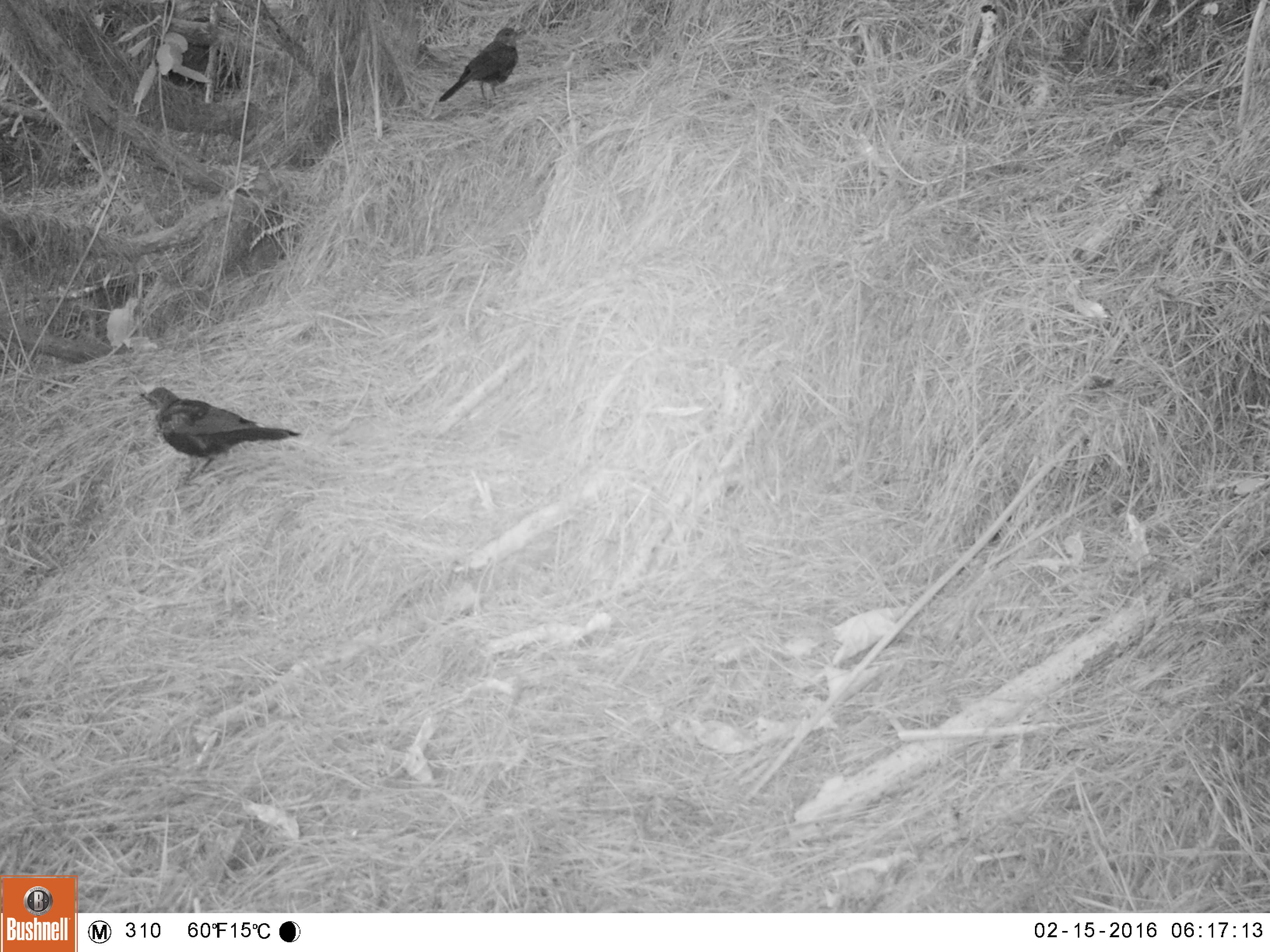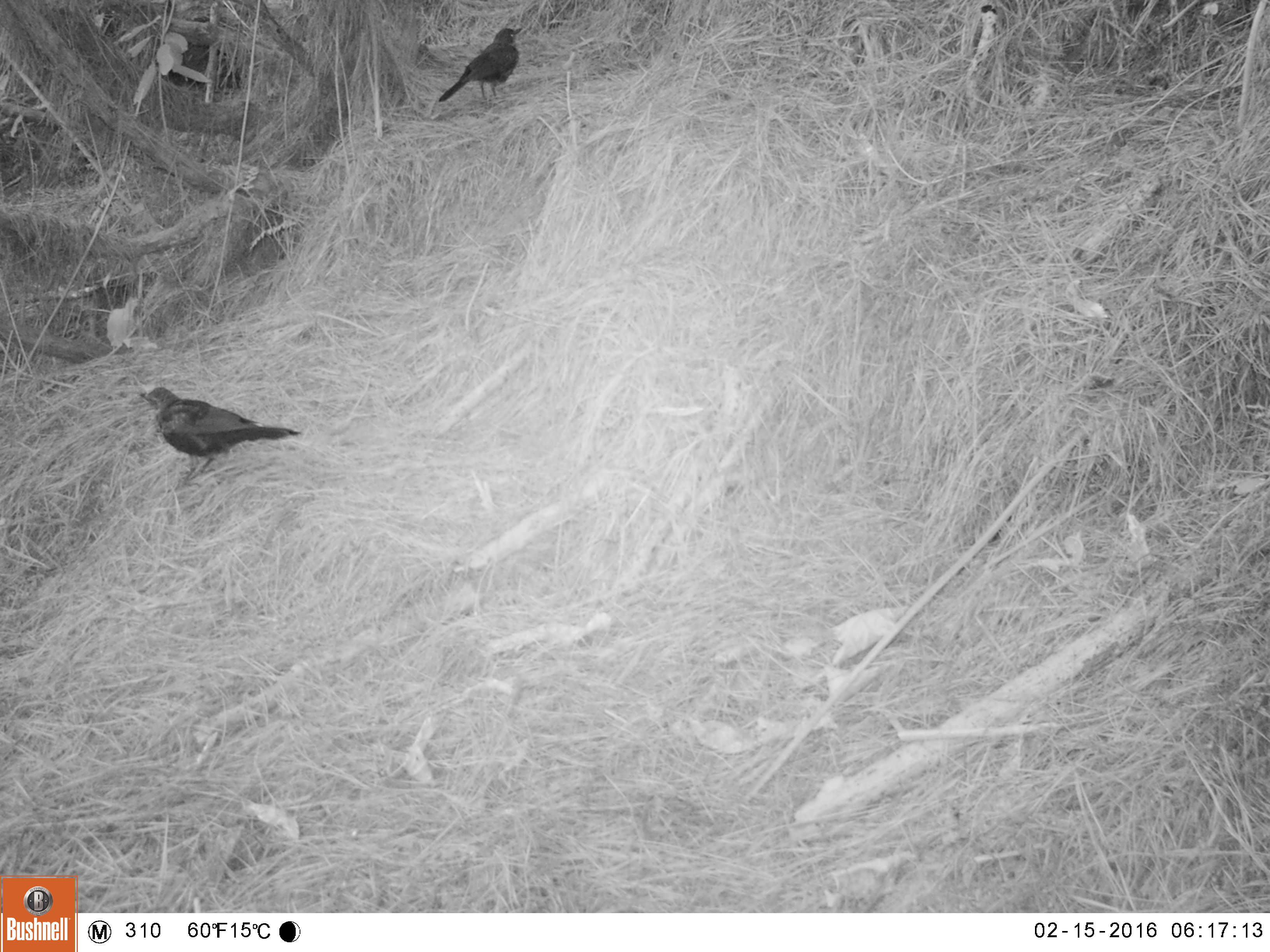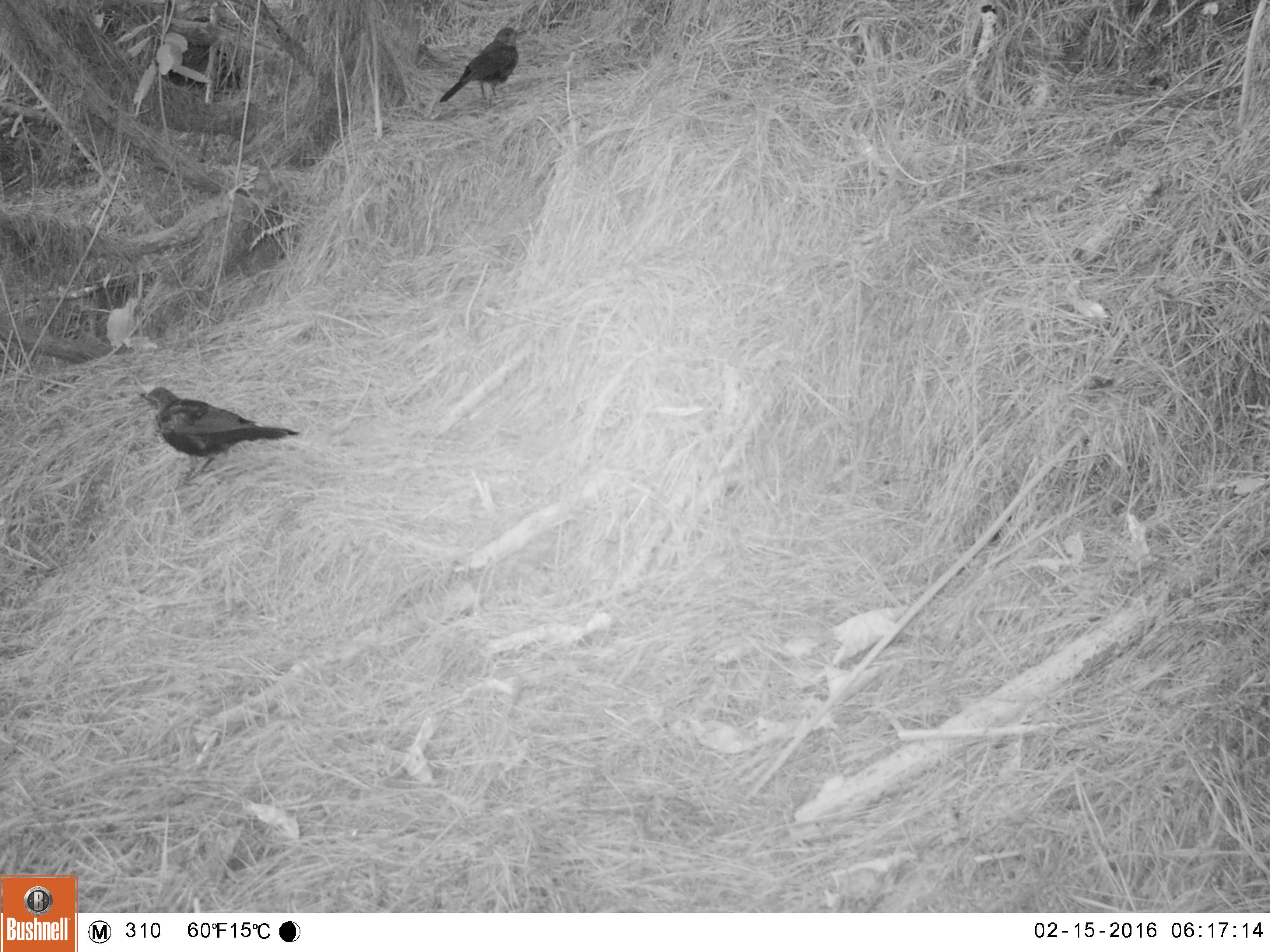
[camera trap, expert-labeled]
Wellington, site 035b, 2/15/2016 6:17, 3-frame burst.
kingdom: Animalia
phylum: Chordata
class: Aves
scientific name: Aves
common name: bird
Bird (Aves).